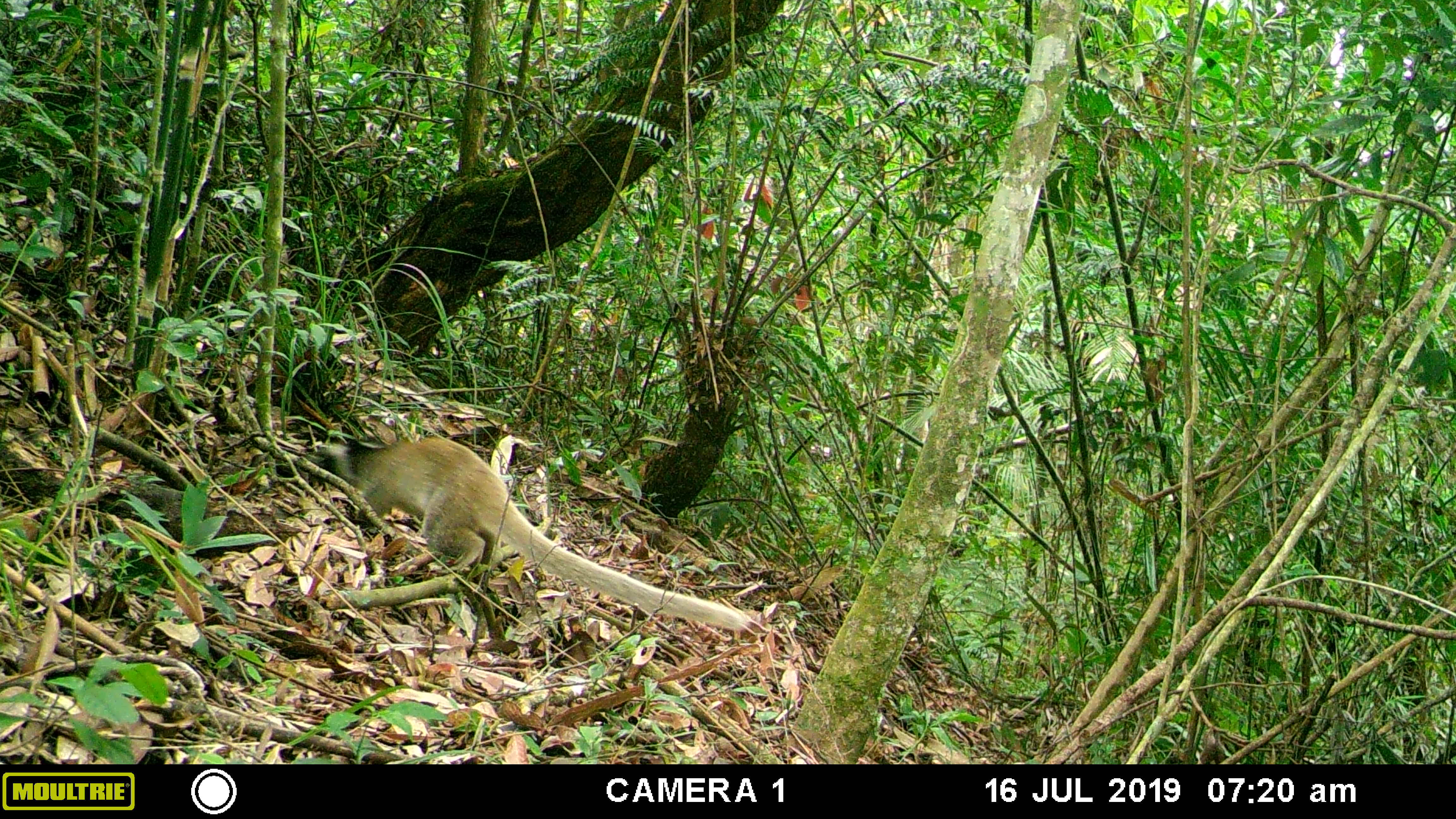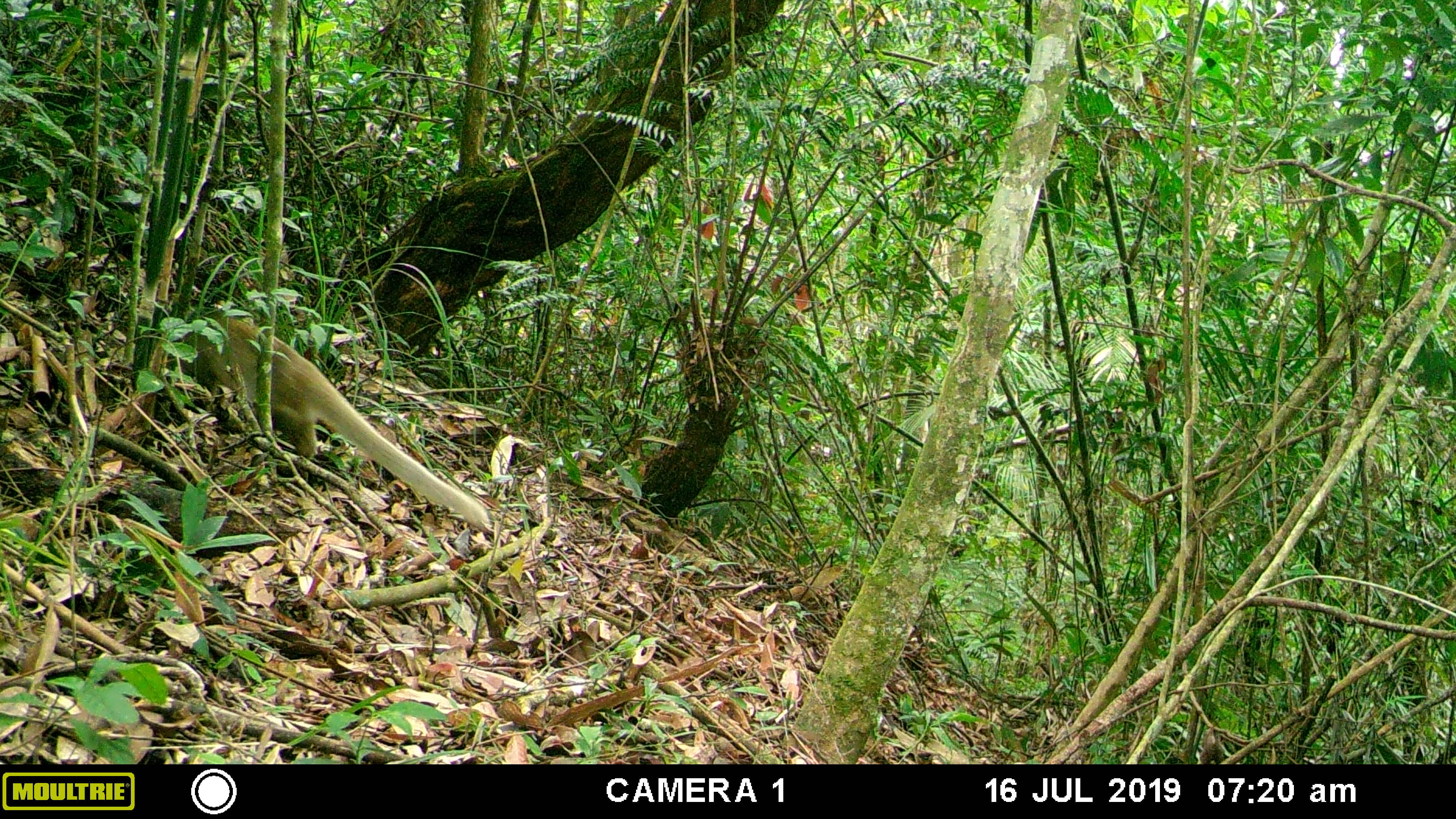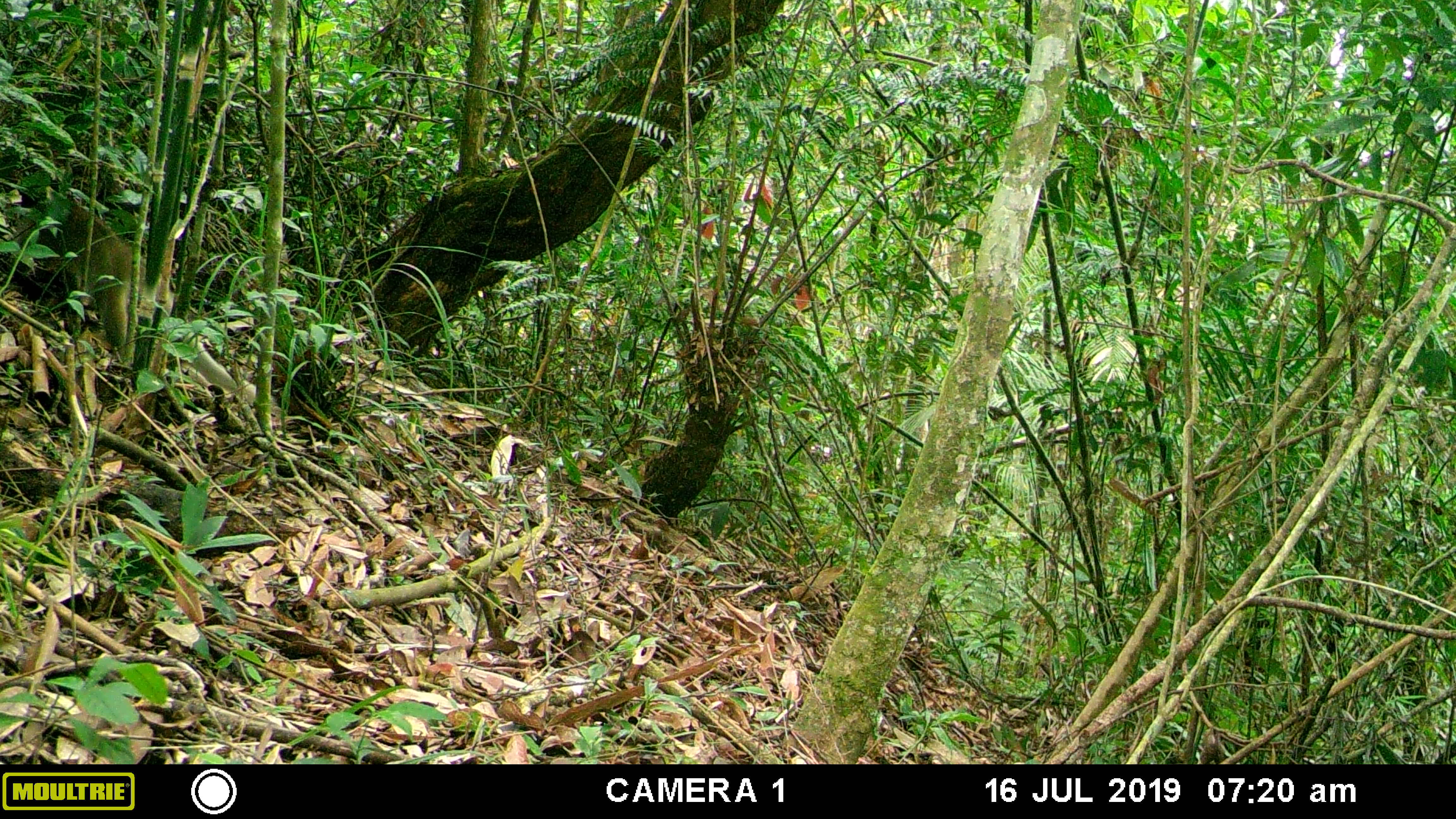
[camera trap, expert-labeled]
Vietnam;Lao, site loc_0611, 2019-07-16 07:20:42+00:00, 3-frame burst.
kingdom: Animalia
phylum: Chordata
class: Mammalia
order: Carnivora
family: Viverridae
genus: Paguma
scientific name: Paguma larvata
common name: masked palm civet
Masked palm civet (Paguma larvata). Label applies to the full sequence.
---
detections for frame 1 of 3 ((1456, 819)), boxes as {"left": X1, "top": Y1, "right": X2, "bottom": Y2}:
masked palm civet: {"left": 310, "top": 437, "right": 745, "bottom": 629}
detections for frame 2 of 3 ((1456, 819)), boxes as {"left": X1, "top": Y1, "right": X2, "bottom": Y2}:
masked palm civet: {"left": 168, "top": 318, "right": 491, "bottom": 532}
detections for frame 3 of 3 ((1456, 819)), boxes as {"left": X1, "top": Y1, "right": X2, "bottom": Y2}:
masked palm civet: {"left": 0, "top": 182, "right": 274, "bottom": 411}